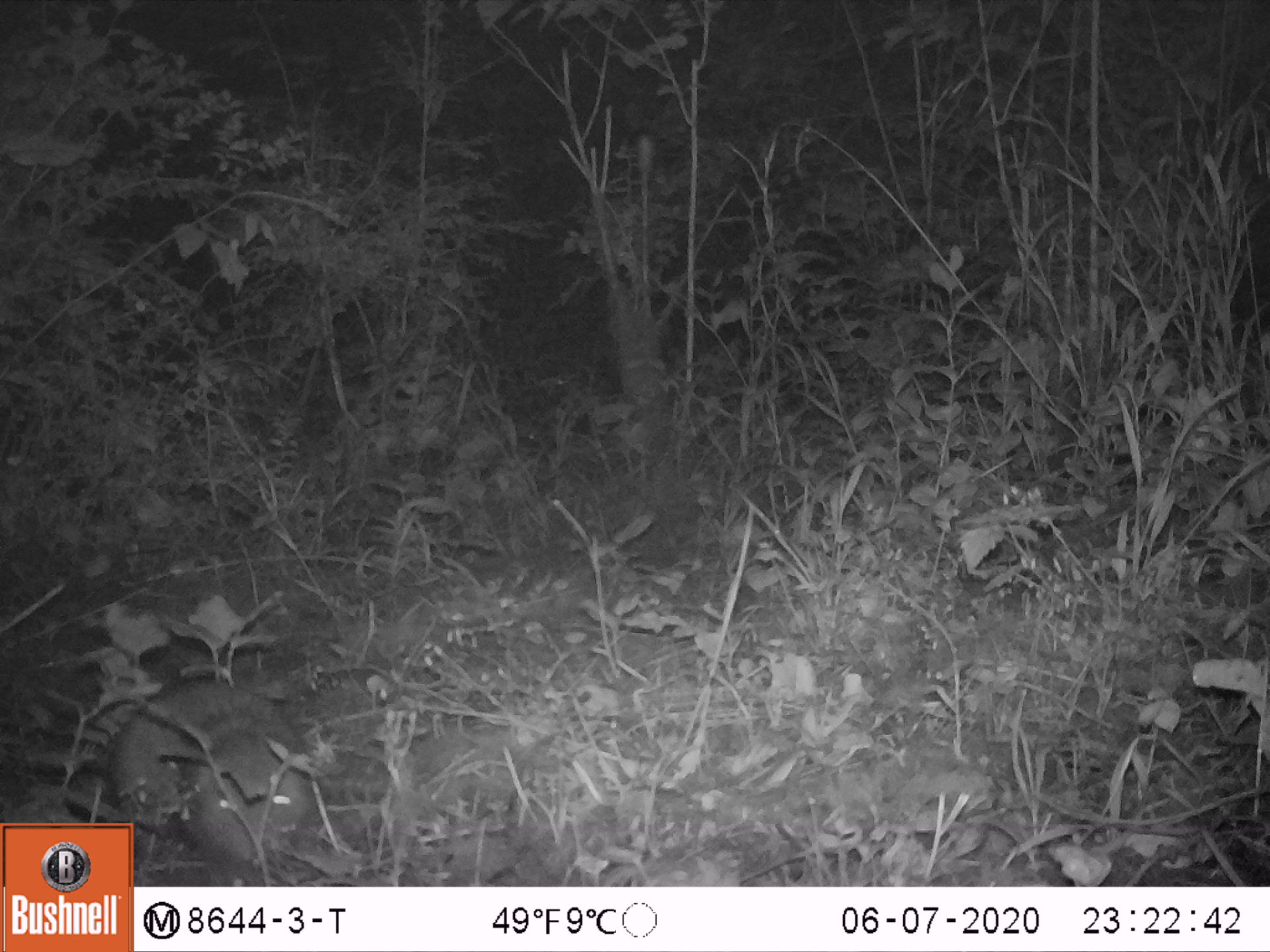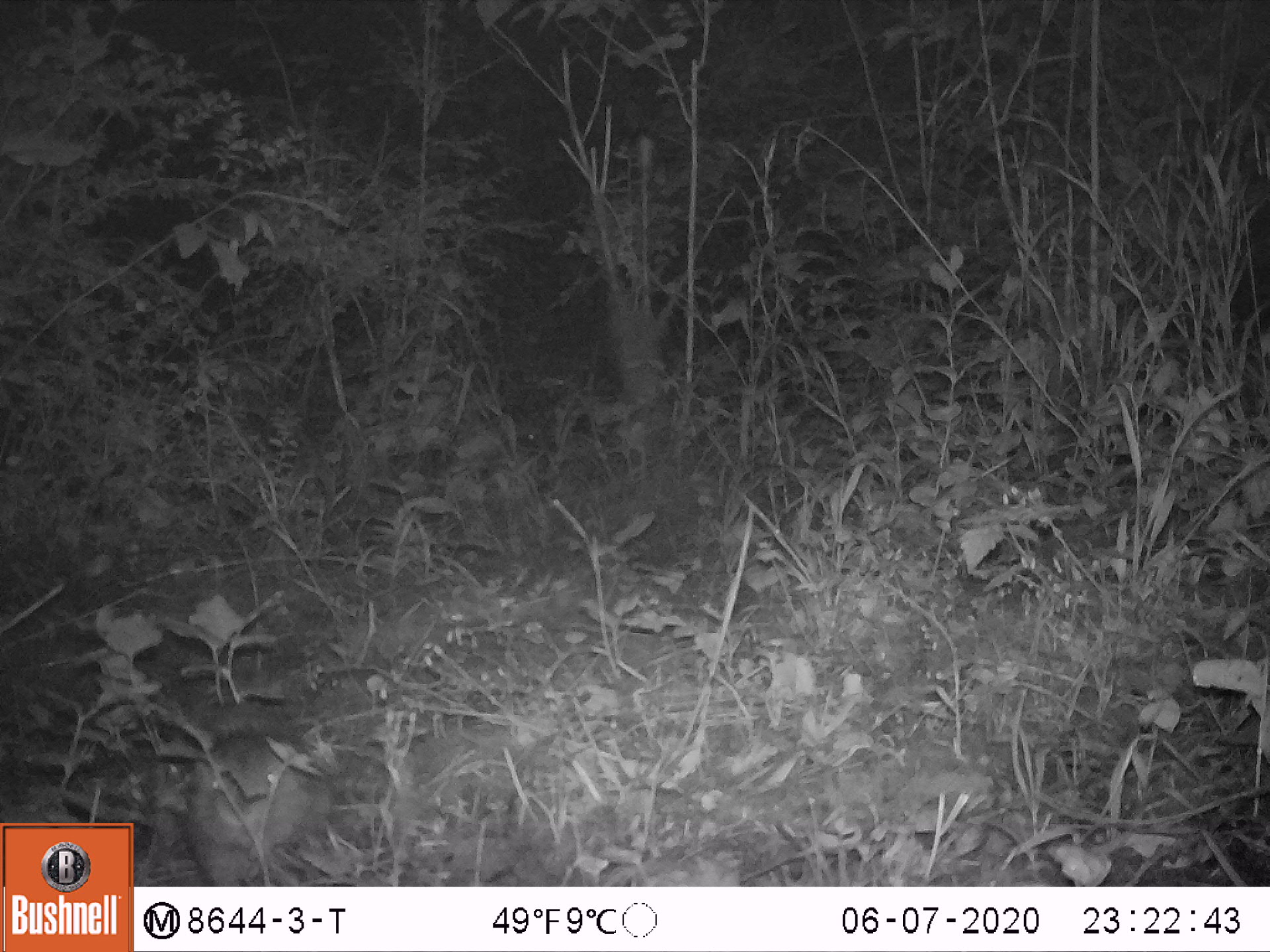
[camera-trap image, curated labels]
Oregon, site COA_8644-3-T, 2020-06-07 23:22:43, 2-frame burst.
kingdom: Animalia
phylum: Chordata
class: Mammalia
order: Rodentia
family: Aplodontiidae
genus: Aplodontia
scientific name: Aplodontia rufa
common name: mountain beaver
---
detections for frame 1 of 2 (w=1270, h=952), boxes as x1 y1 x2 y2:
mountain beaver: 139 668 320 864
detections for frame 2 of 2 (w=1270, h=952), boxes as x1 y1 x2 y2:
mountain beaver: 179 719 344 880